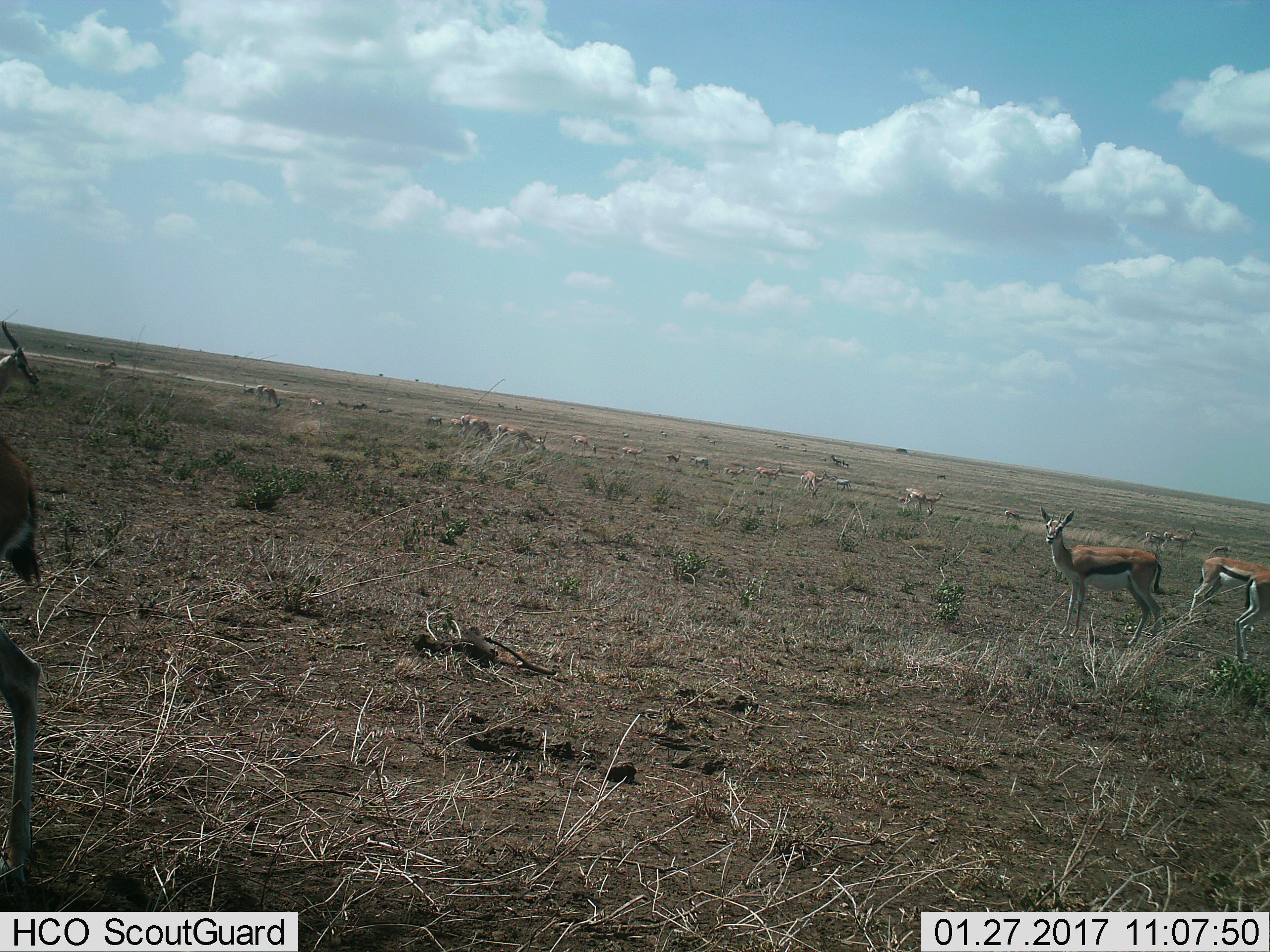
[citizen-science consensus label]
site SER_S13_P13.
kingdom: Animalia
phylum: Chordata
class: Mammalia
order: Artiodactyla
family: Bovidae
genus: Eudorcas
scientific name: Eudorcas thomsonii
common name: thomson's gazelle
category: gazellethomsons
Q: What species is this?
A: Gazellethomsons (thomson's gazelle) (Eudorcas thomsonii).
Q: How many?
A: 11-50.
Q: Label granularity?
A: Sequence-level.